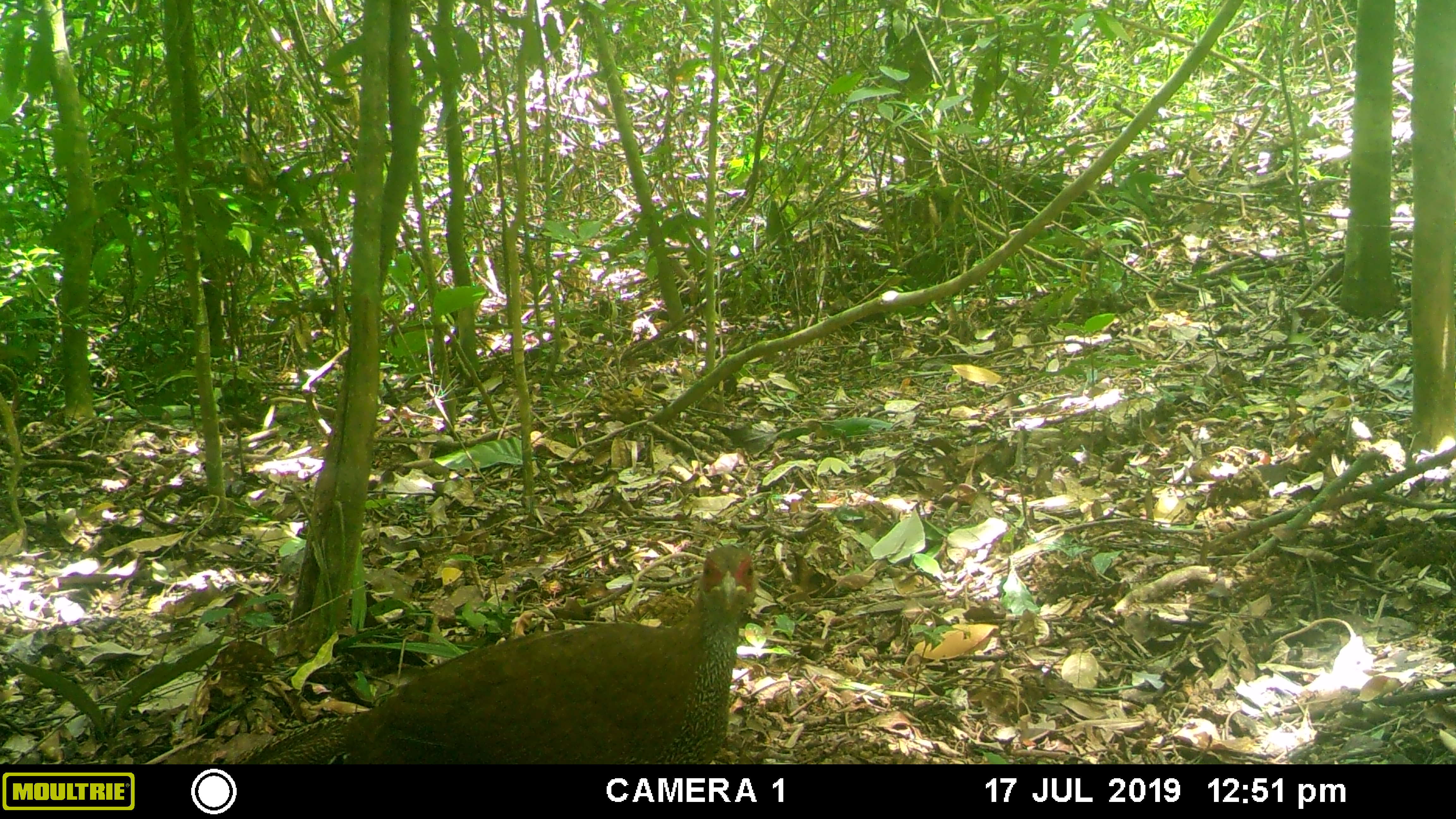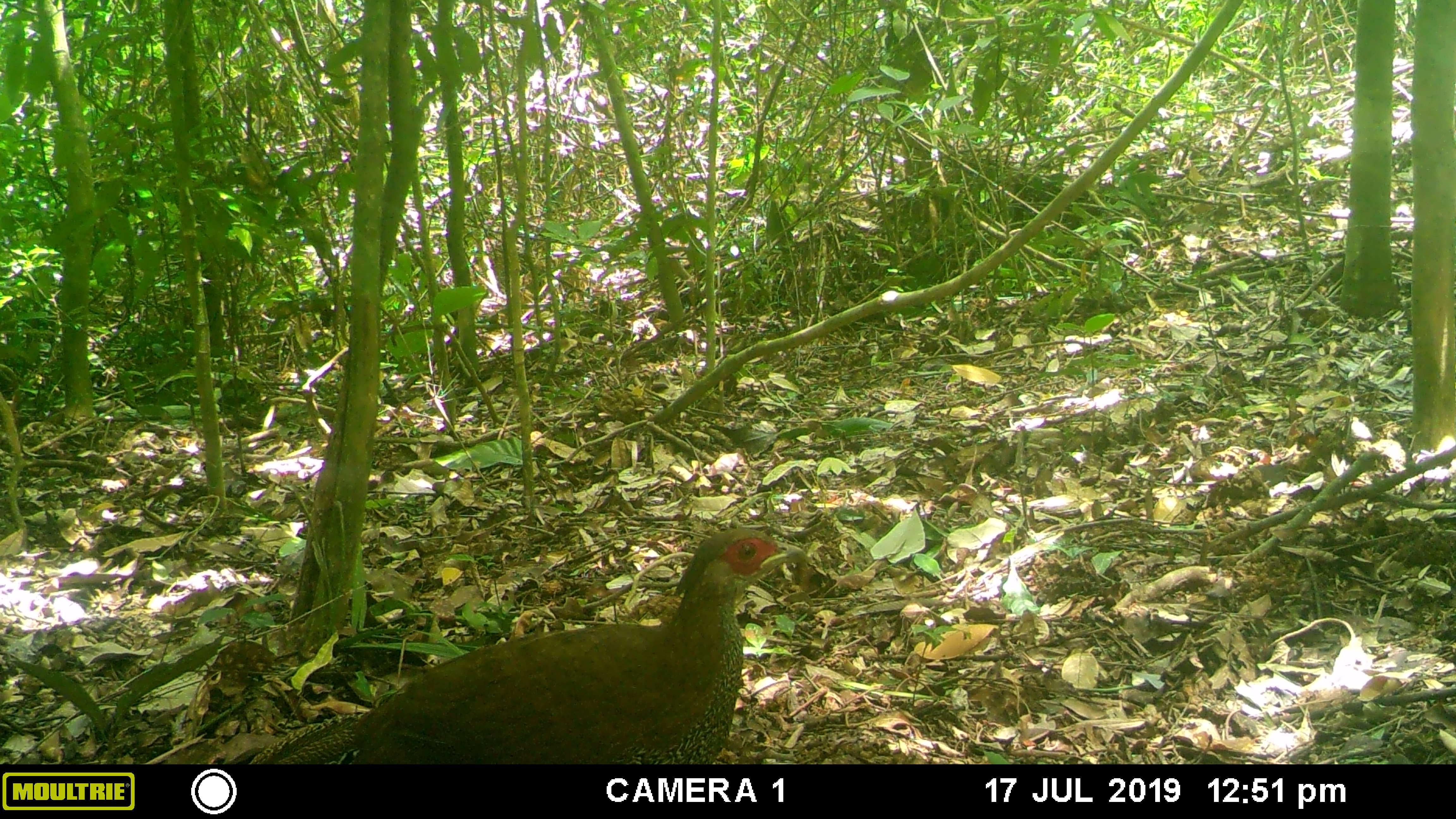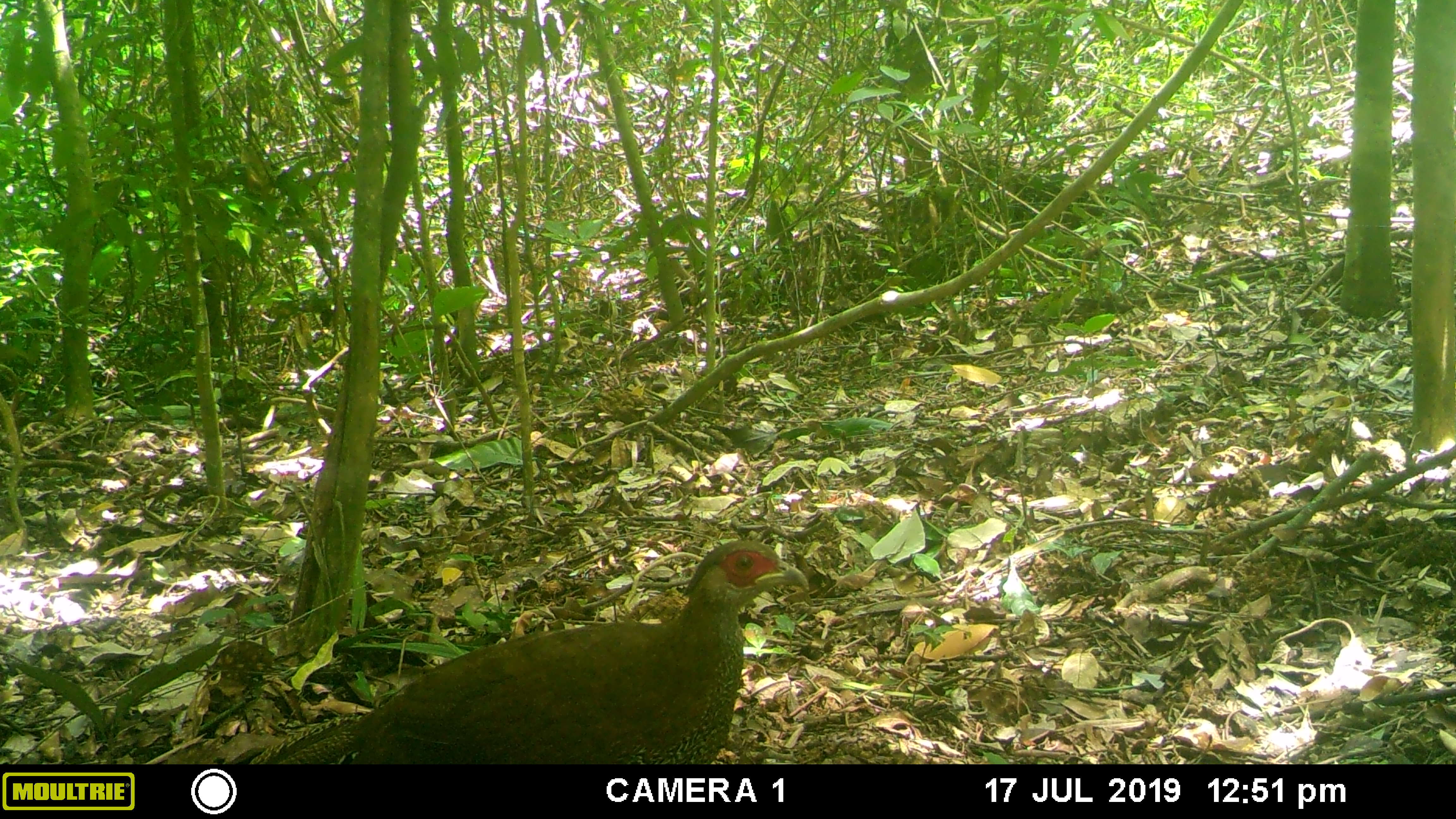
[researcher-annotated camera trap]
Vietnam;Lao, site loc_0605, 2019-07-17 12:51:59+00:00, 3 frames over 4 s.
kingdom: Animalia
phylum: Chordata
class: Aves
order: Galliformes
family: Phasianidae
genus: Lophura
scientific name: Lophura nycthemera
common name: silver pheasant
Silver pheasant (Lophura nycthemera). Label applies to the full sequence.